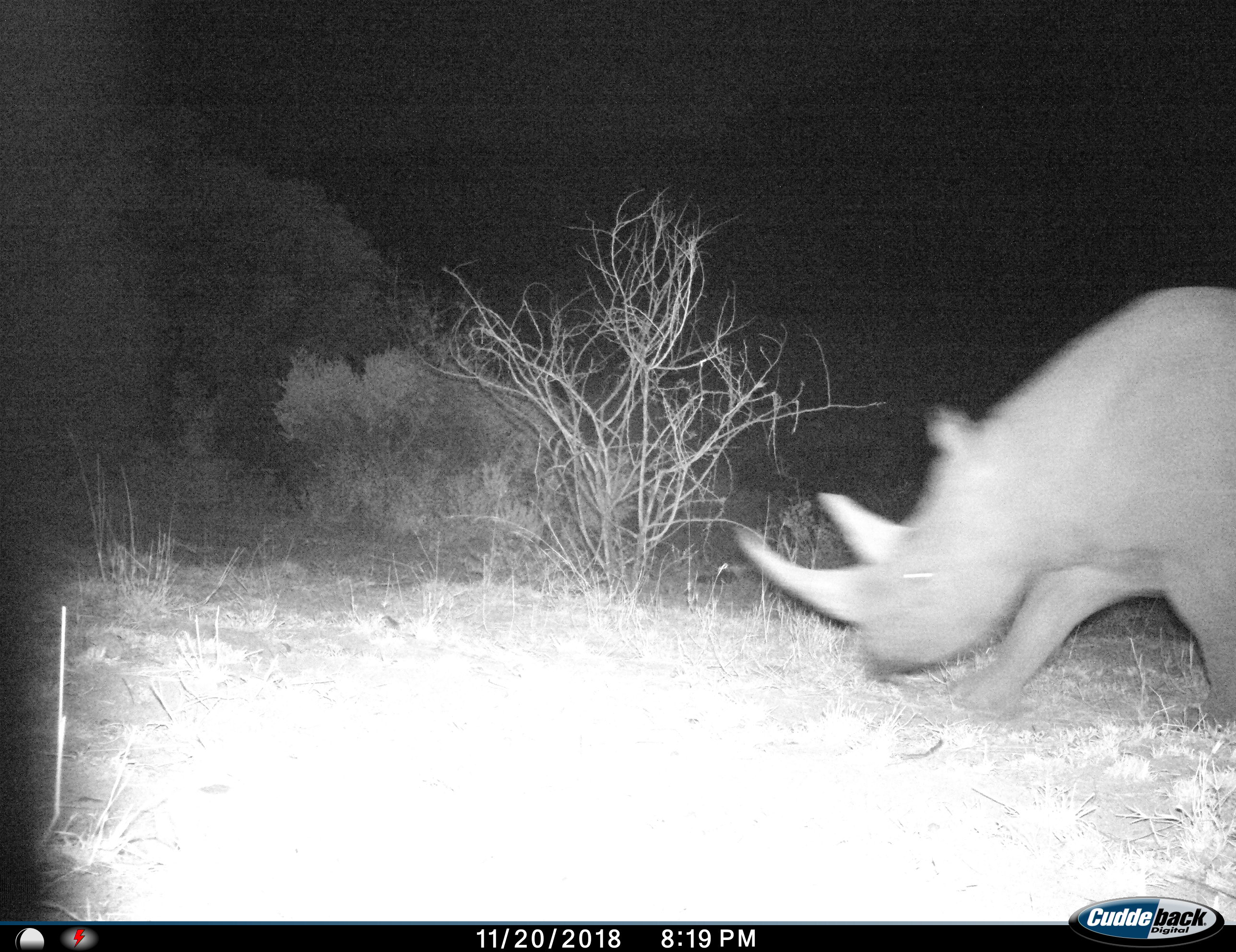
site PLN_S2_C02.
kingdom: Animalia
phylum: Chordata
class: Mammalia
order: Perissodactyla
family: Rhinocerotidae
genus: Diceros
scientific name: Diceros bicornis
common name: black rhinoceros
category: rhinocerosblack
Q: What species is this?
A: Rhinocerosblack (black rhinoceros) (Diceros bicornis).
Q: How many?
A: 1.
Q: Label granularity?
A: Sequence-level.